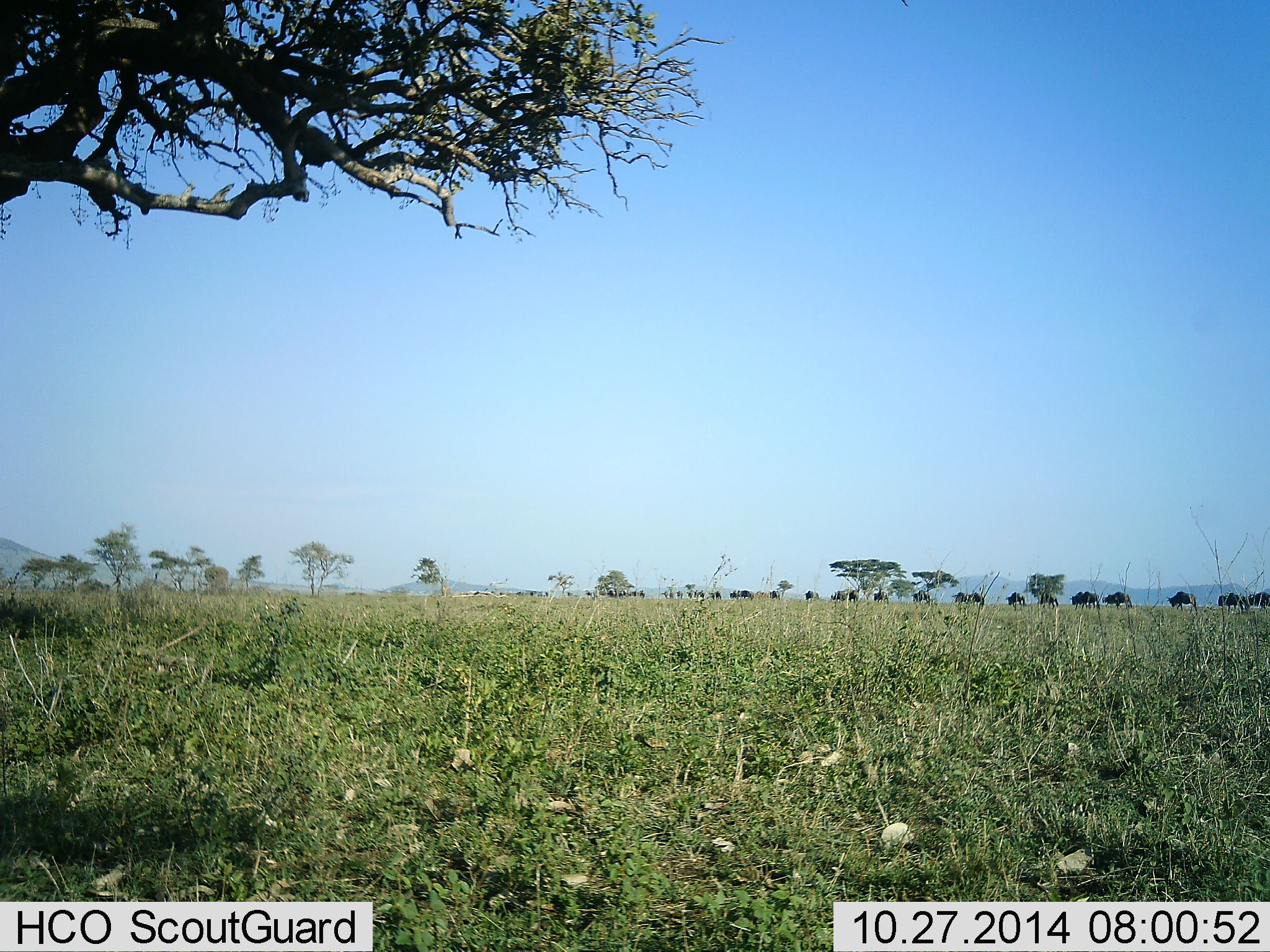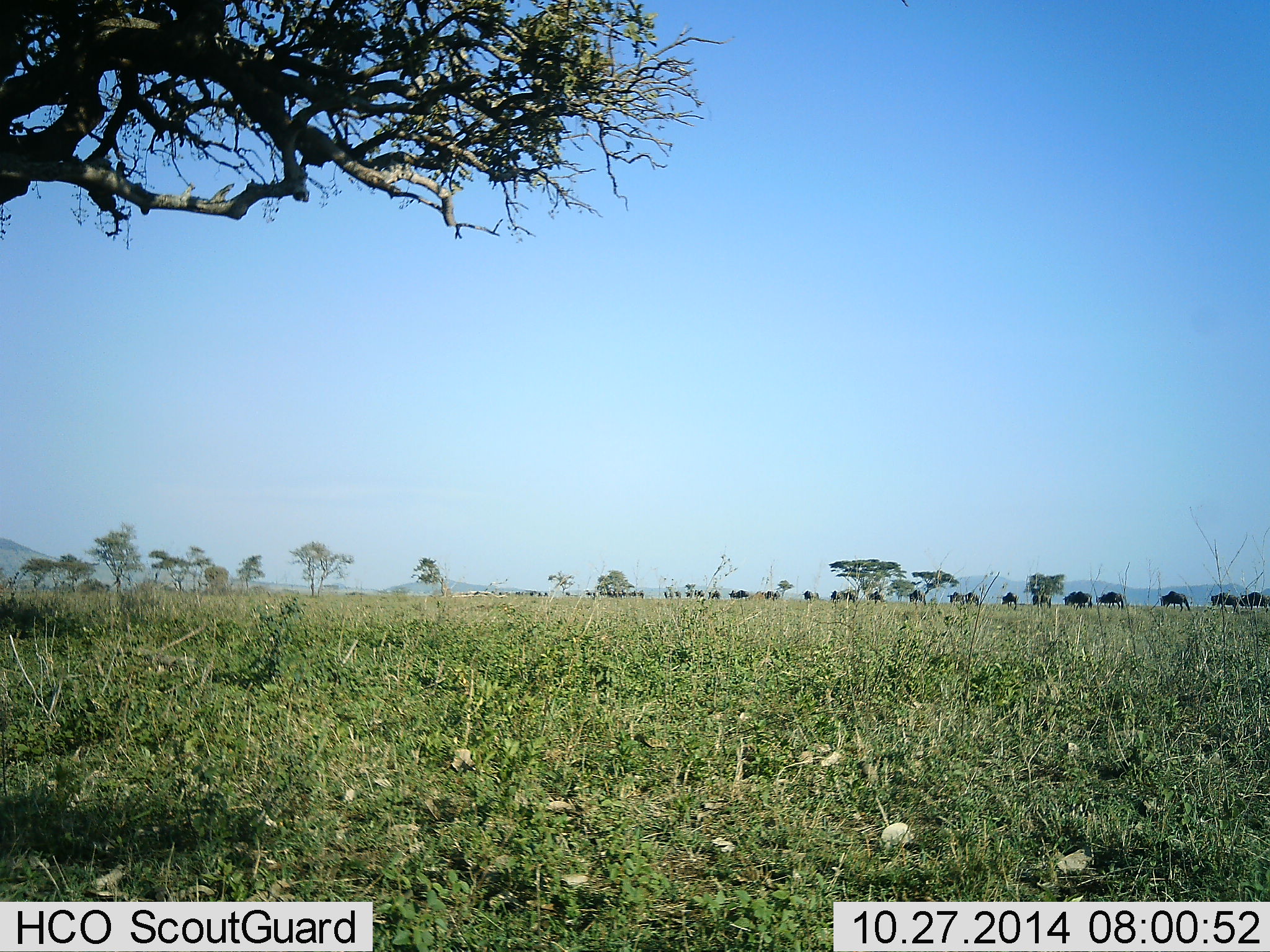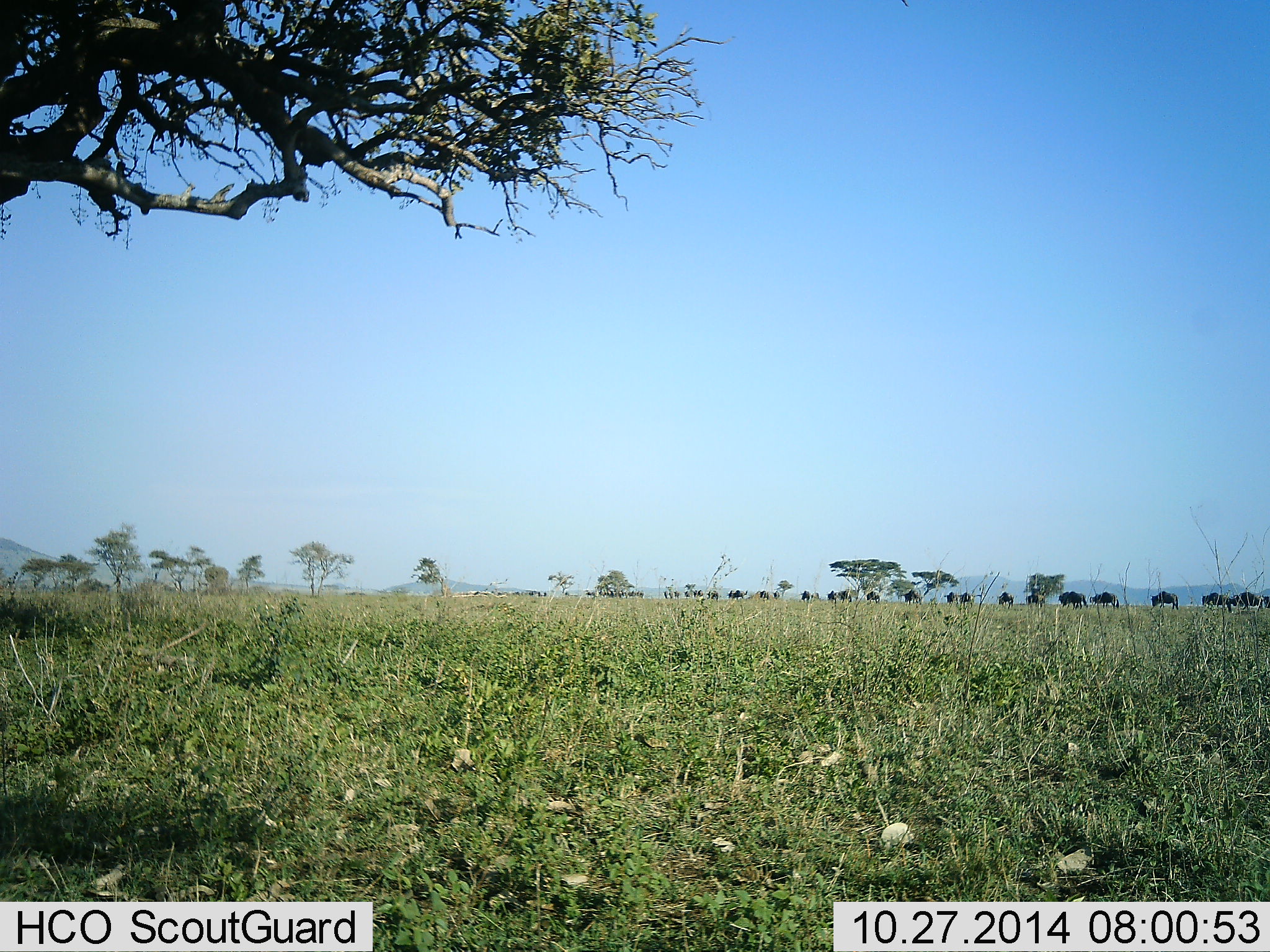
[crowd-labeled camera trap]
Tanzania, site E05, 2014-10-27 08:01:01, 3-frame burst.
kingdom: Animalia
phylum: Chordata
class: Mammalia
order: Artiodactyla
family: Bovidae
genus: Connochaetes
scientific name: Connochaetes taurinus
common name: blue wildebeest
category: wildebeest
Wildebeest (blue wildebeest) (Connochaetes taurinus), count 11-50. Behavior (volunteer vote fractions): standing 10%, resting 0%, moving 100%, interacting 0%. Young present (vote fraction): 0%. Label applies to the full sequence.